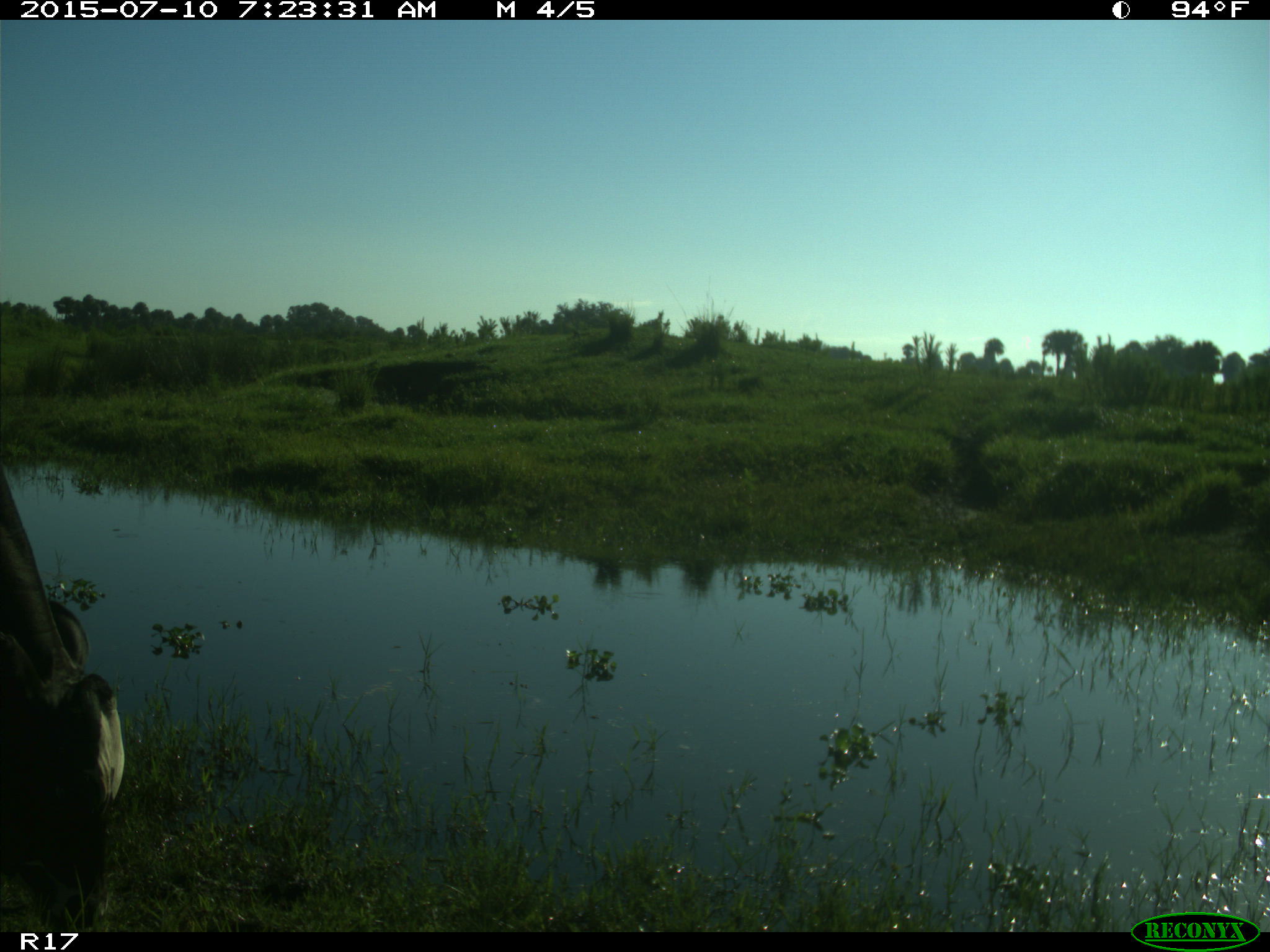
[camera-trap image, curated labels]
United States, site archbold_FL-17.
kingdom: Animalia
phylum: Chordata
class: Mammalia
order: Artiodactyla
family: Bovidae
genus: Bos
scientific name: Bos taurus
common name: domestic cow